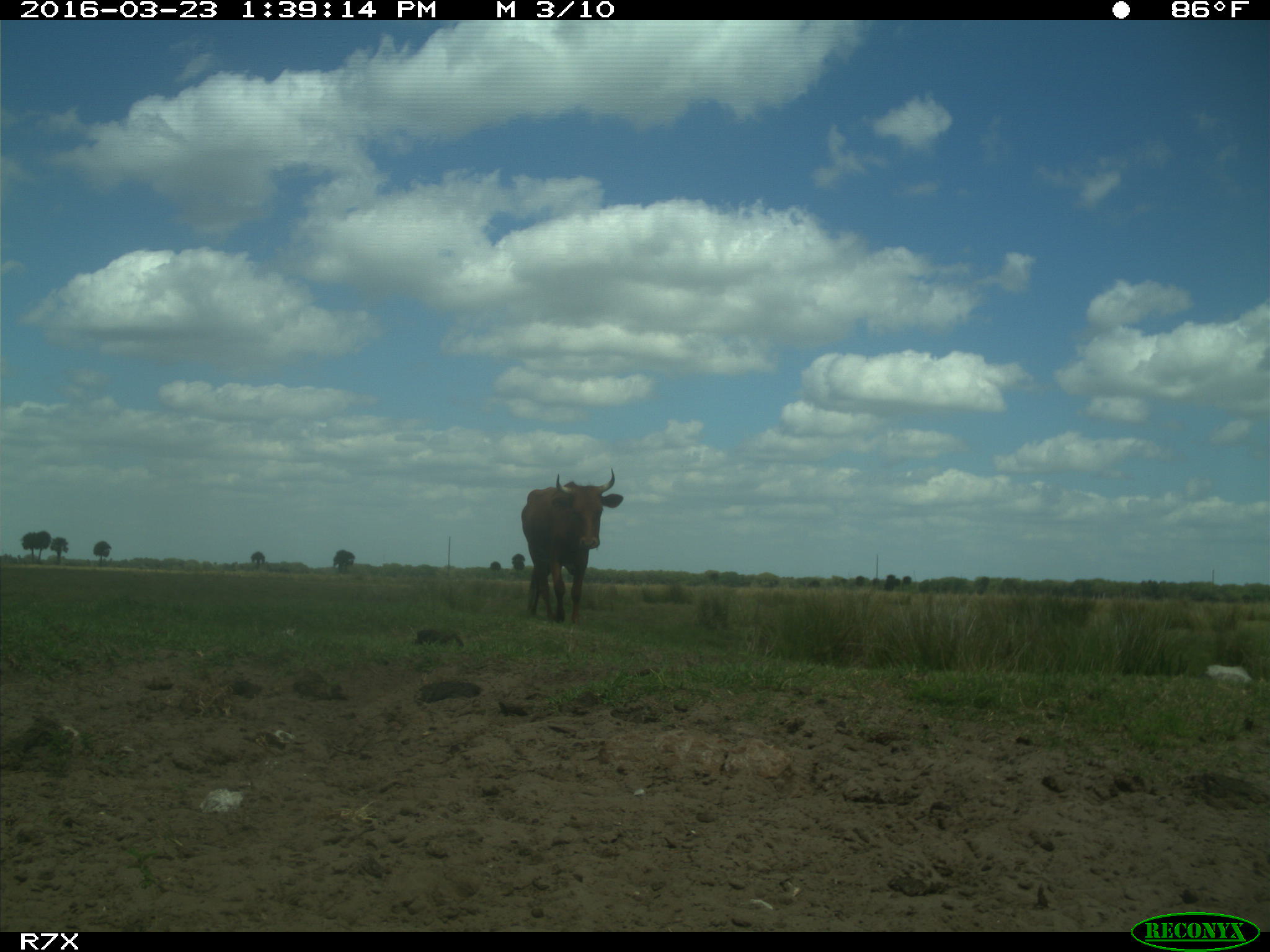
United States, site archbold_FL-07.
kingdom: Animalia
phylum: Chordata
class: Mammalia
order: Artiodactyla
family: Bovidae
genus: Bos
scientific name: Bos taurus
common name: domestic cow